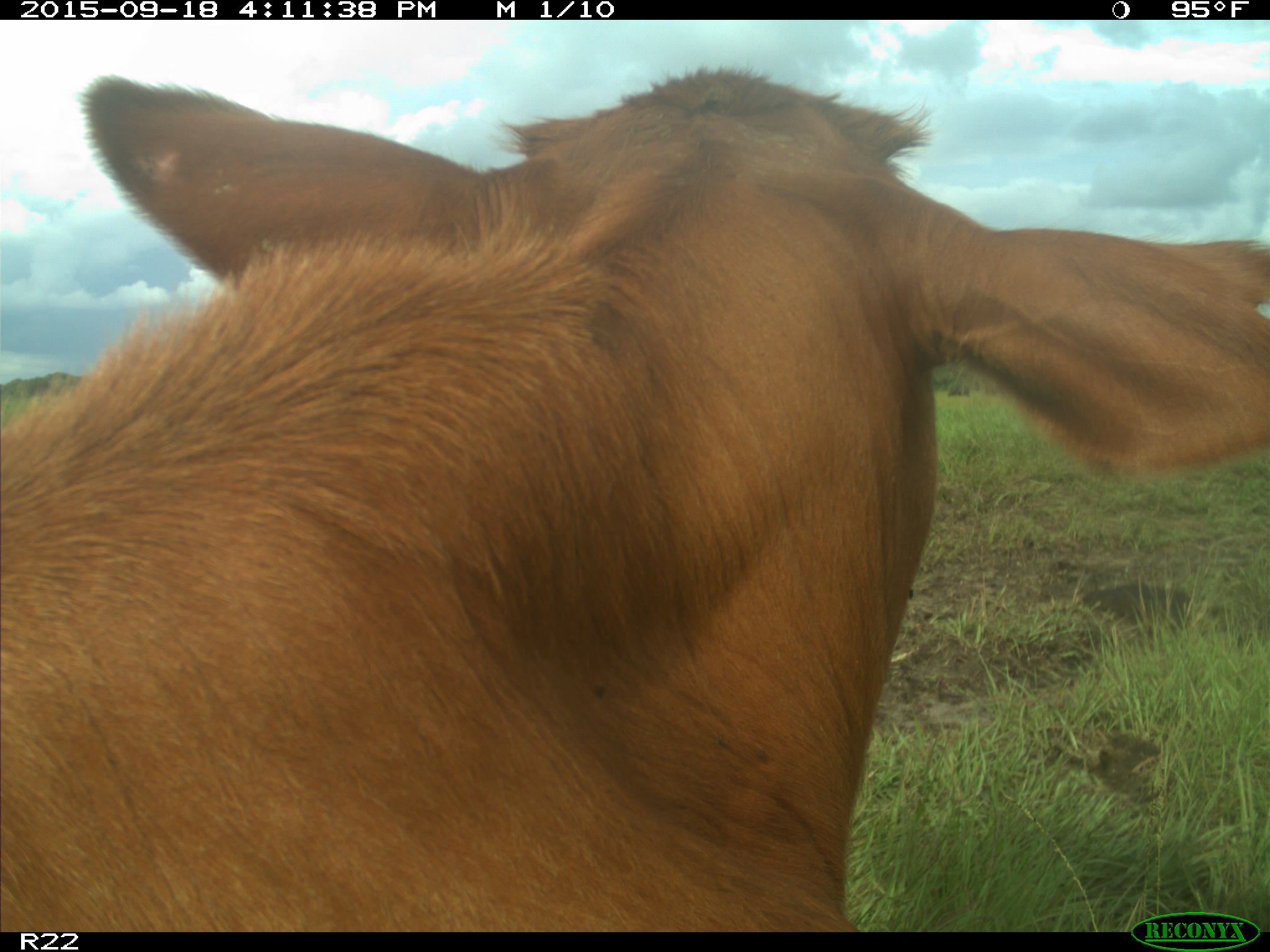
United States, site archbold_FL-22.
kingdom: Animalia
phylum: Chordata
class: Mammalia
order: Artiodactyla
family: Bovidae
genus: Bos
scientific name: Bos taurus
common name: domestic cow